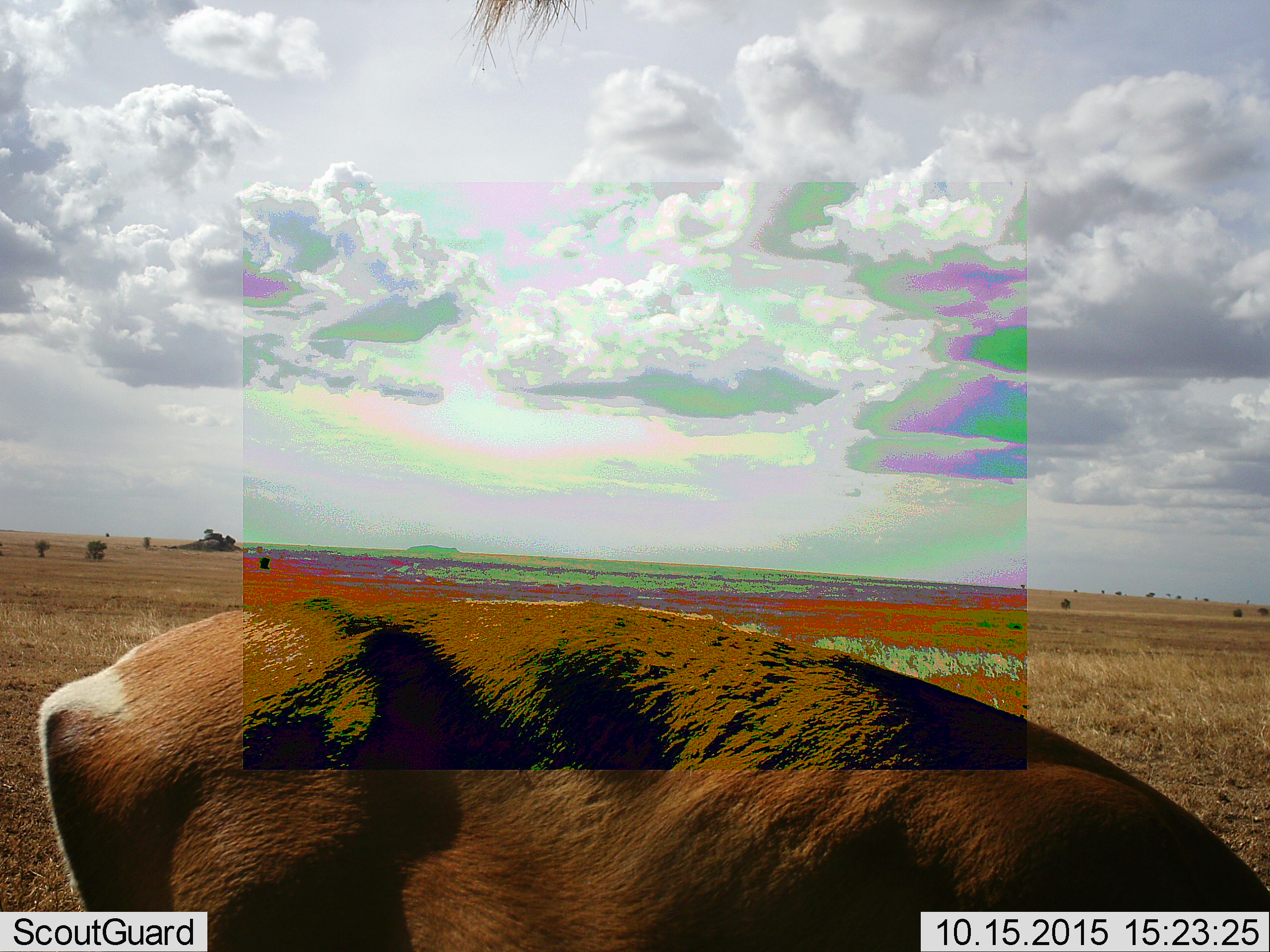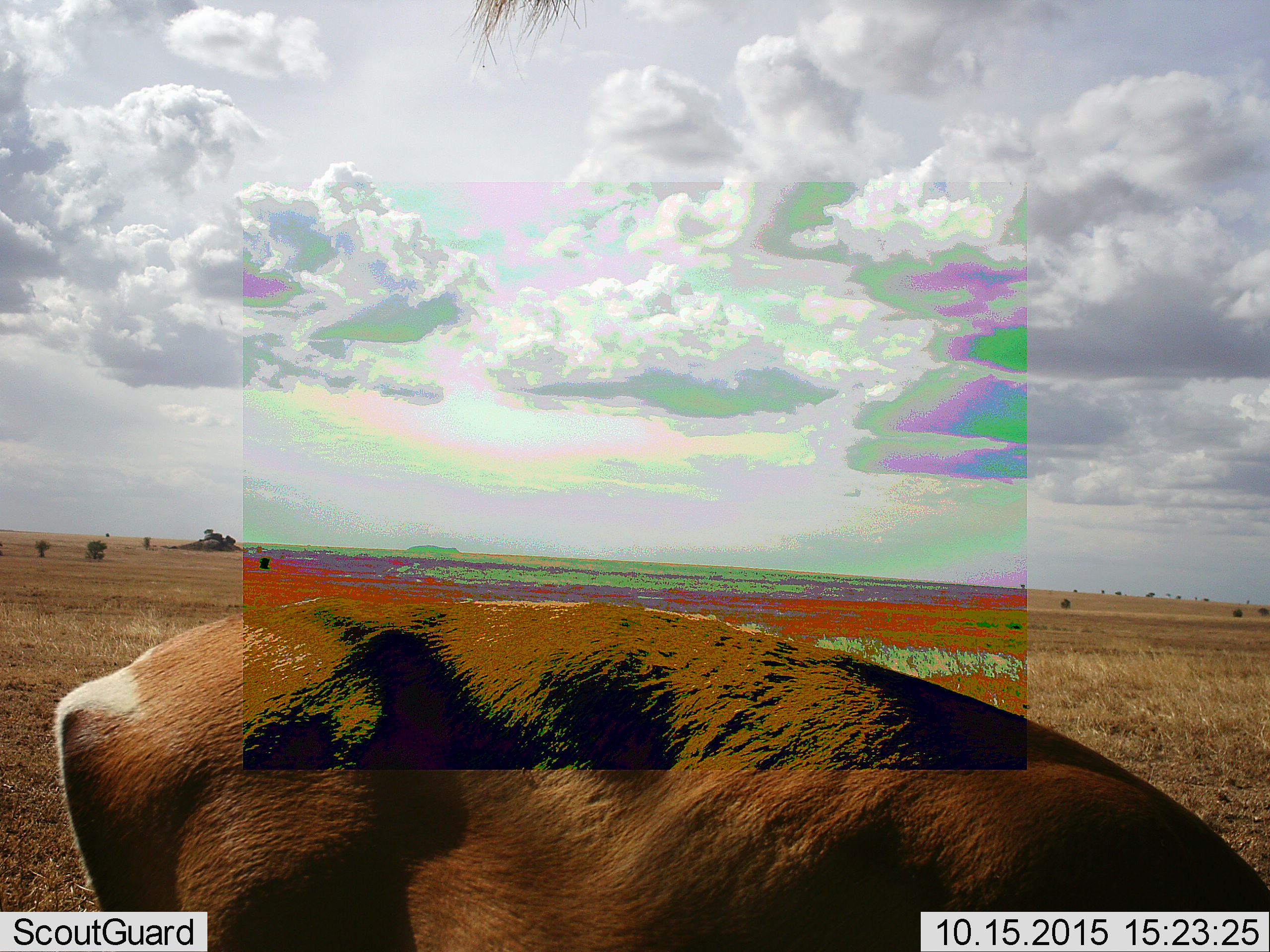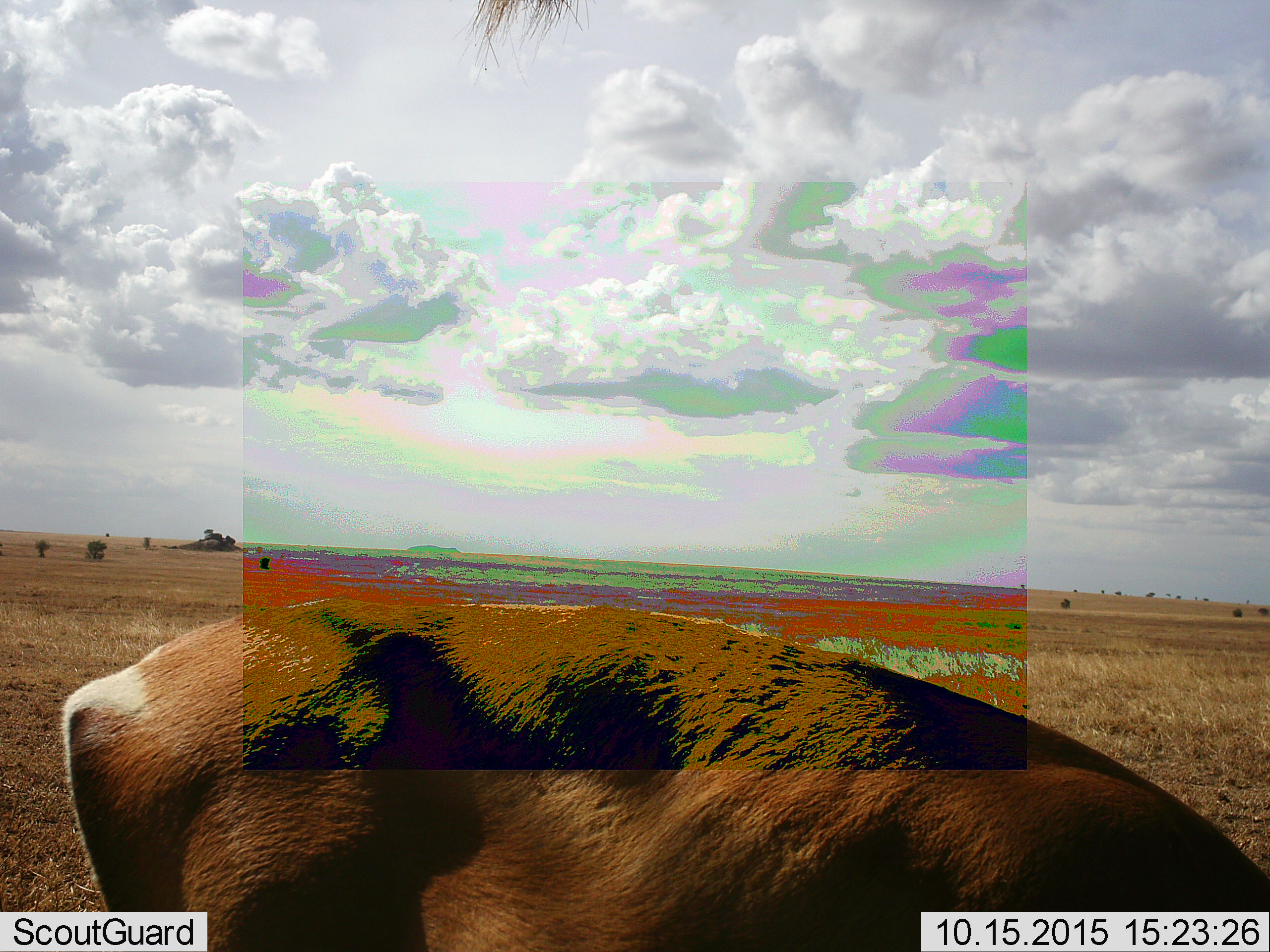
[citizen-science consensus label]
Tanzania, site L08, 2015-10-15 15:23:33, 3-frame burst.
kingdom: Animalia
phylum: Chordata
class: Mammalia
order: Artiodactyla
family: Bovidae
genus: Nanger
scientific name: Nanger granti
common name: grant's gazelle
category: gazellegrants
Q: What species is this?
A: Gazellegrants (grant's gazelle) (Nanger granti).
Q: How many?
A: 1.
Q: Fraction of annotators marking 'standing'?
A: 40%.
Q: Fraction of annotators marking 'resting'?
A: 0%.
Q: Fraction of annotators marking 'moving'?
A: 0%.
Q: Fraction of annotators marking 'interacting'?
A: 0%.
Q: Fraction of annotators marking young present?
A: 0%.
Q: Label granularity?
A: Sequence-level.